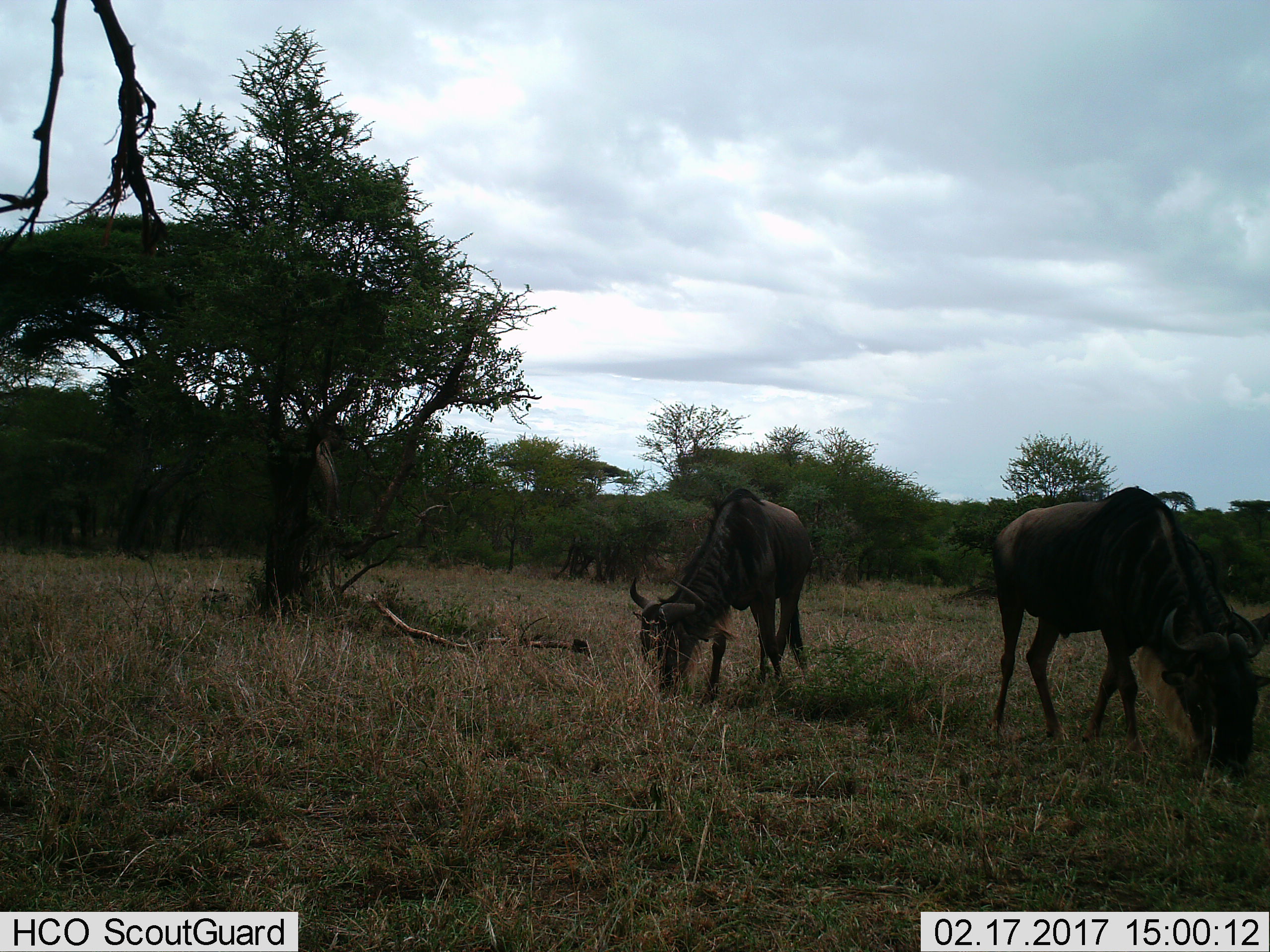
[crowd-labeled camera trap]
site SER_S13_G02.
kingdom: Animalia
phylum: Chordata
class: Mammalia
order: Artiodactyla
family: Bovidae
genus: Connochaetes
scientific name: Connochaetes taurinus taurinus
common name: blue wildebeest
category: wildebeestblue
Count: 2.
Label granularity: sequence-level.